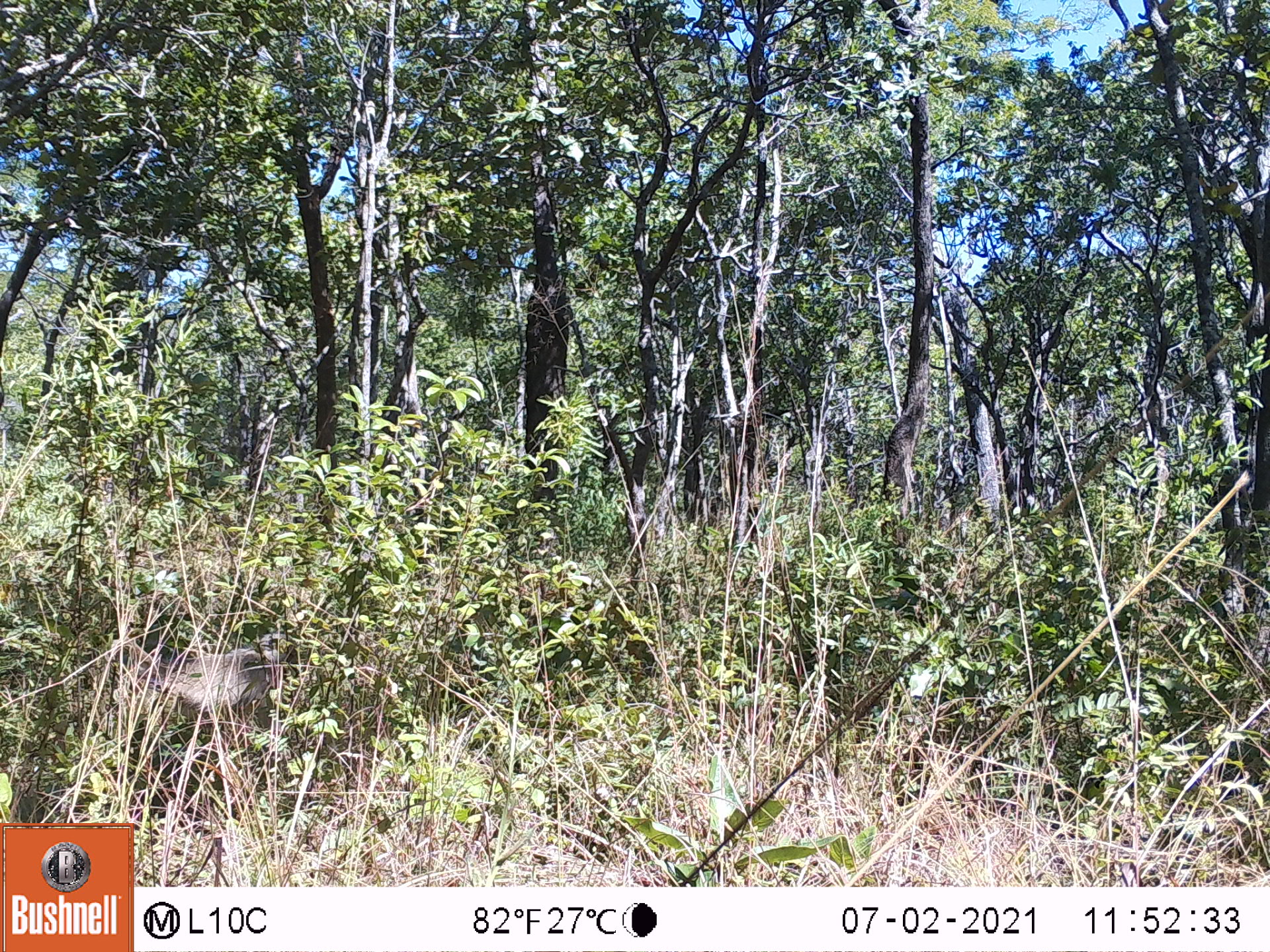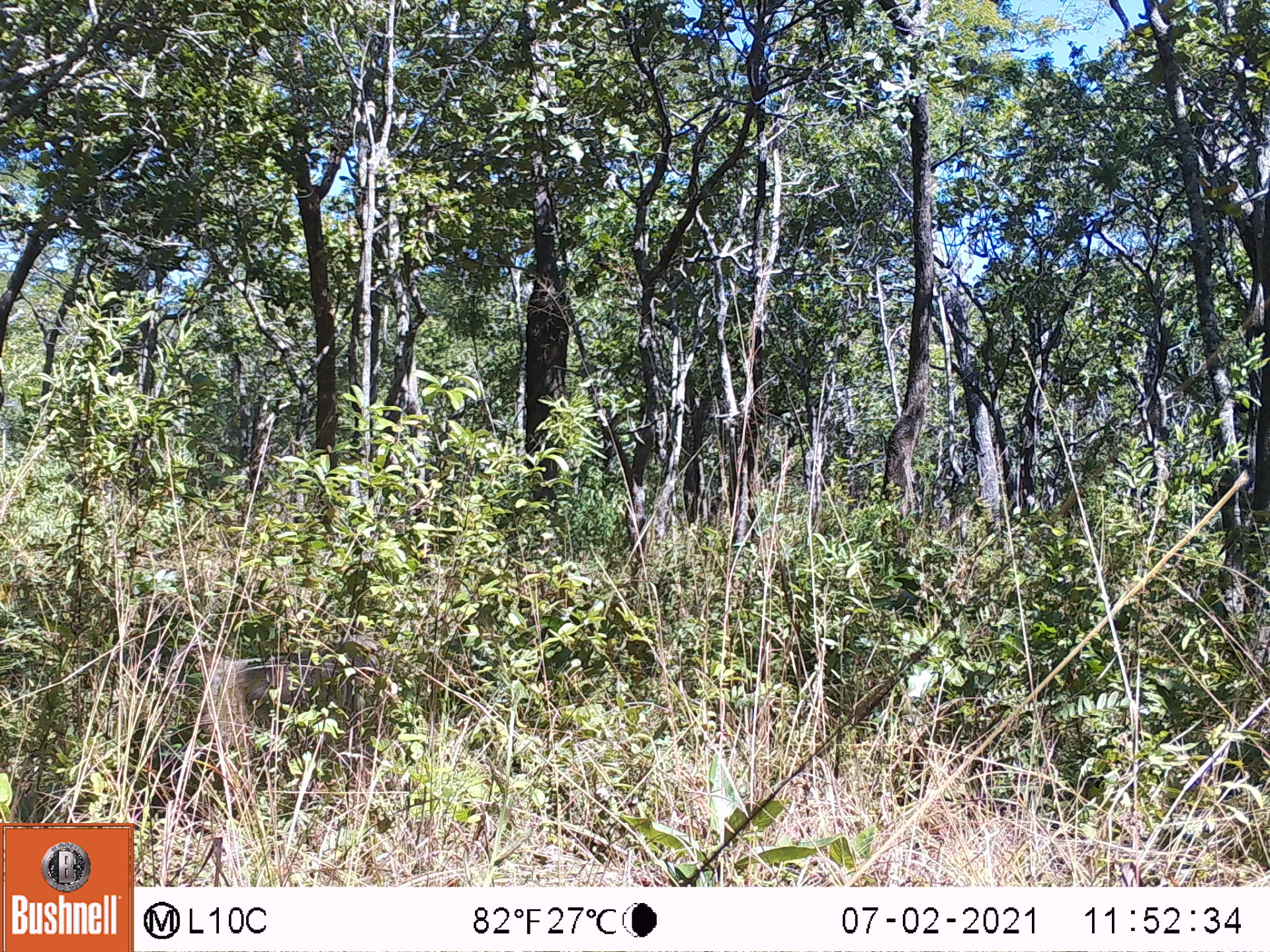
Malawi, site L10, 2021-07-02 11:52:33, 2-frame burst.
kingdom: Animalia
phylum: Chordata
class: Mammalia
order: Primates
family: Cercopithecidae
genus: Papio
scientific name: Papio cynocephalus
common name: yellow baboon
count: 1